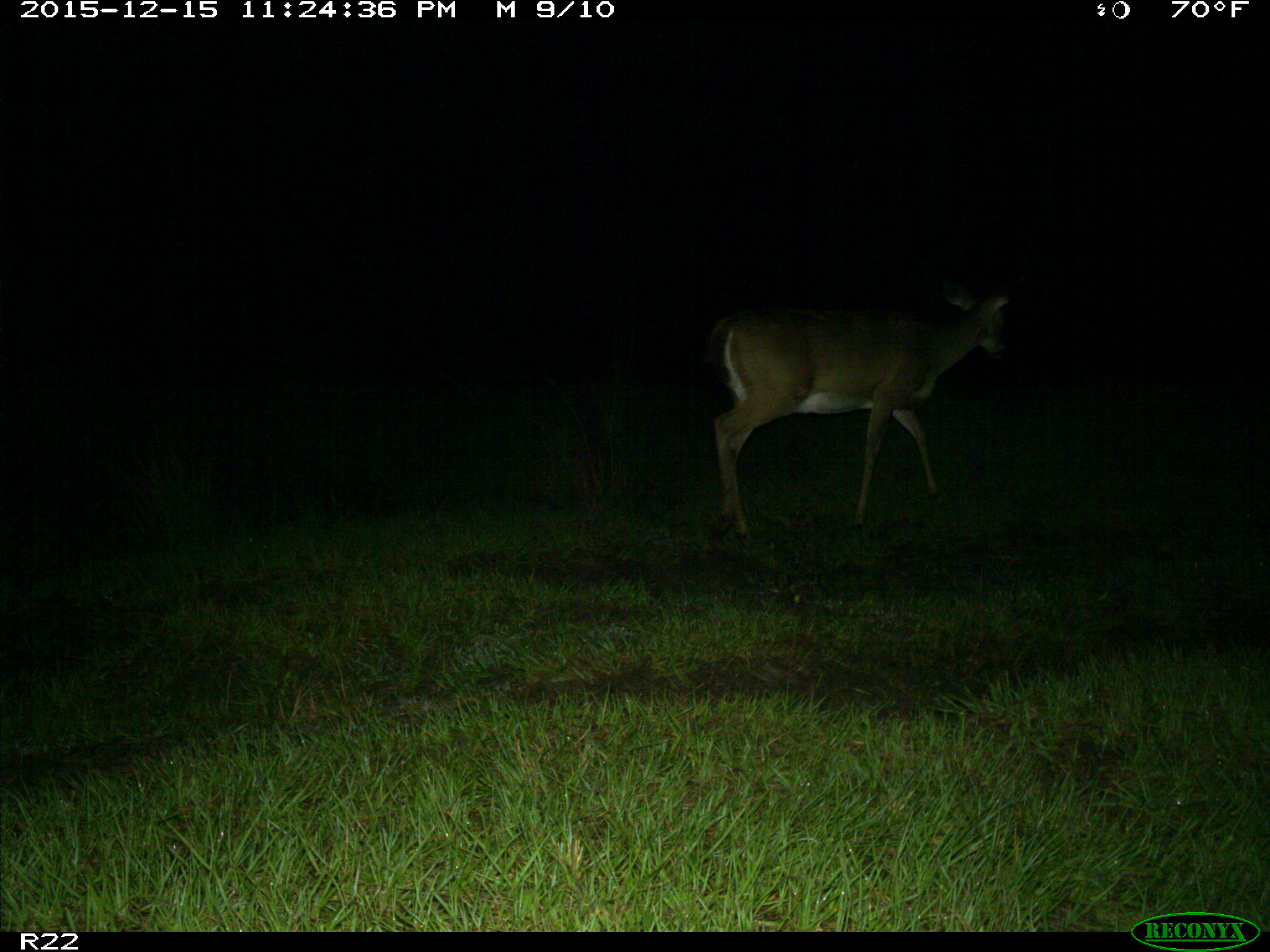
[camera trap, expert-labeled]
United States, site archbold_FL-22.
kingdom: Animalia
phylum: Chordata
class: Mammalia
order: Artiodactyla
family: Cervidae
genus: Odocoileus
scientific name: Odocoileus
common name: deer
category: unidentified deer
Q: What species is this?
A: Unidentified deer (deer) (Odocoileus).